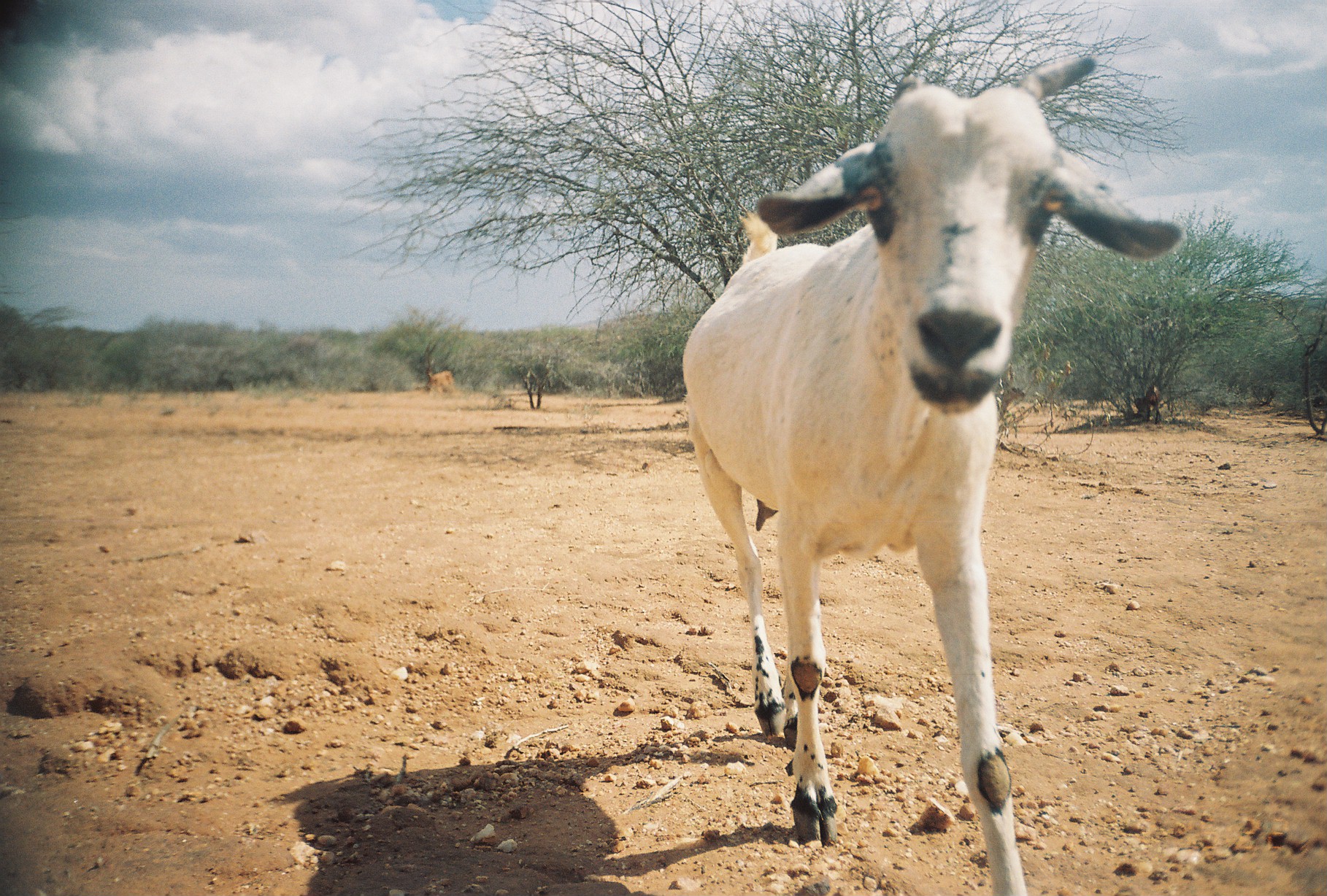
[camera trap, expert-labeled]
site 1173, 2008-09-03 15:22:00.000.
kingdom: Animalia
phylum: Chordata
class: Mammalia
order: Artiodactyla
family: Bovidae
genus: Capra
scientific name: Capra aegagrus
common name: wild goat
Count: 1.